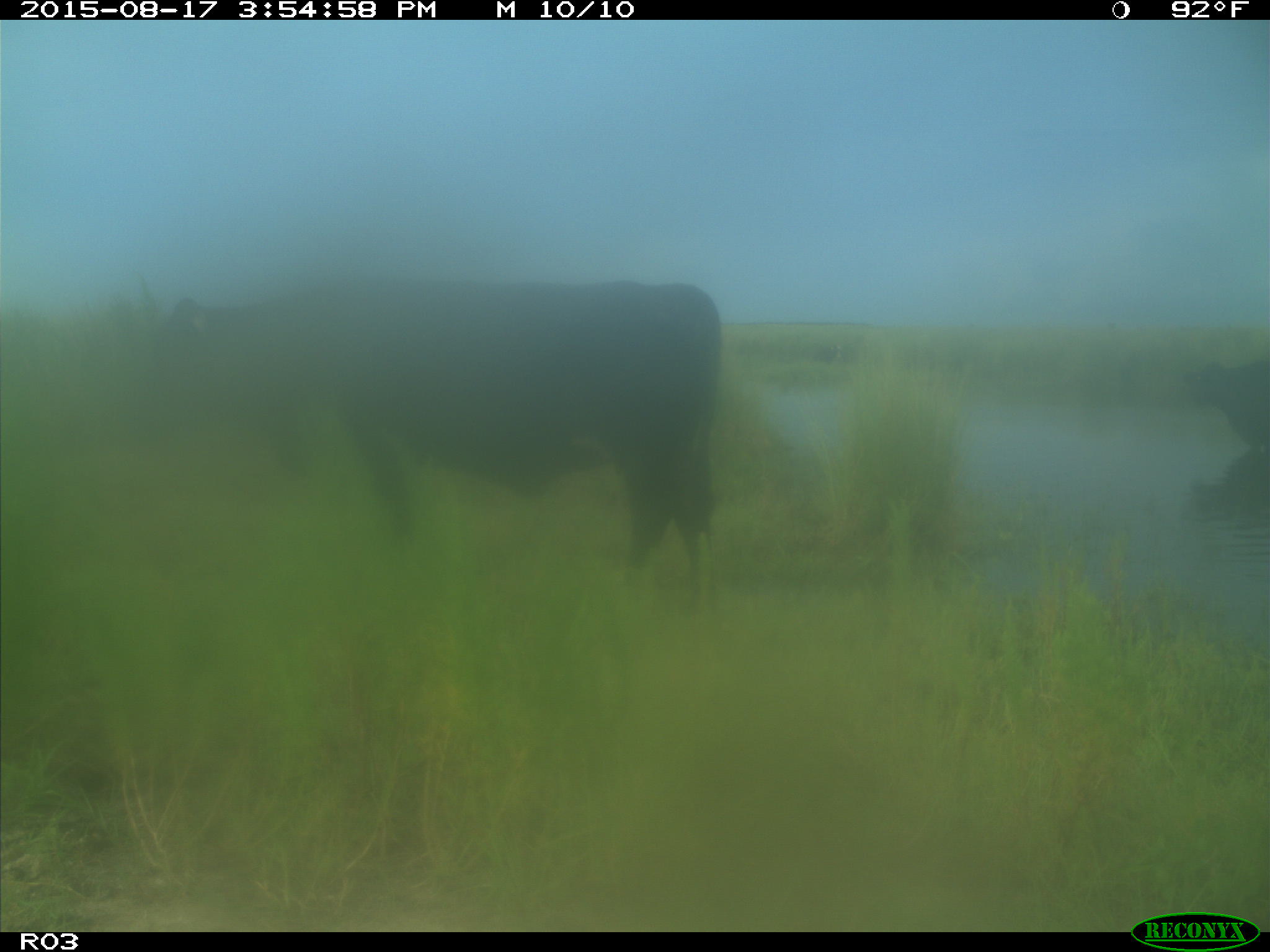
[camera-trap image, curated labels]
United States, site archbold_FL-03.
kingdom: Animalia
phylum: Chordata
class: Mammalia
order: Artiodactyla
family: Bovidae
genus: Bos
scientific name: Bos taurus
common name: domestic cow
Bos taurus (domestic cow).